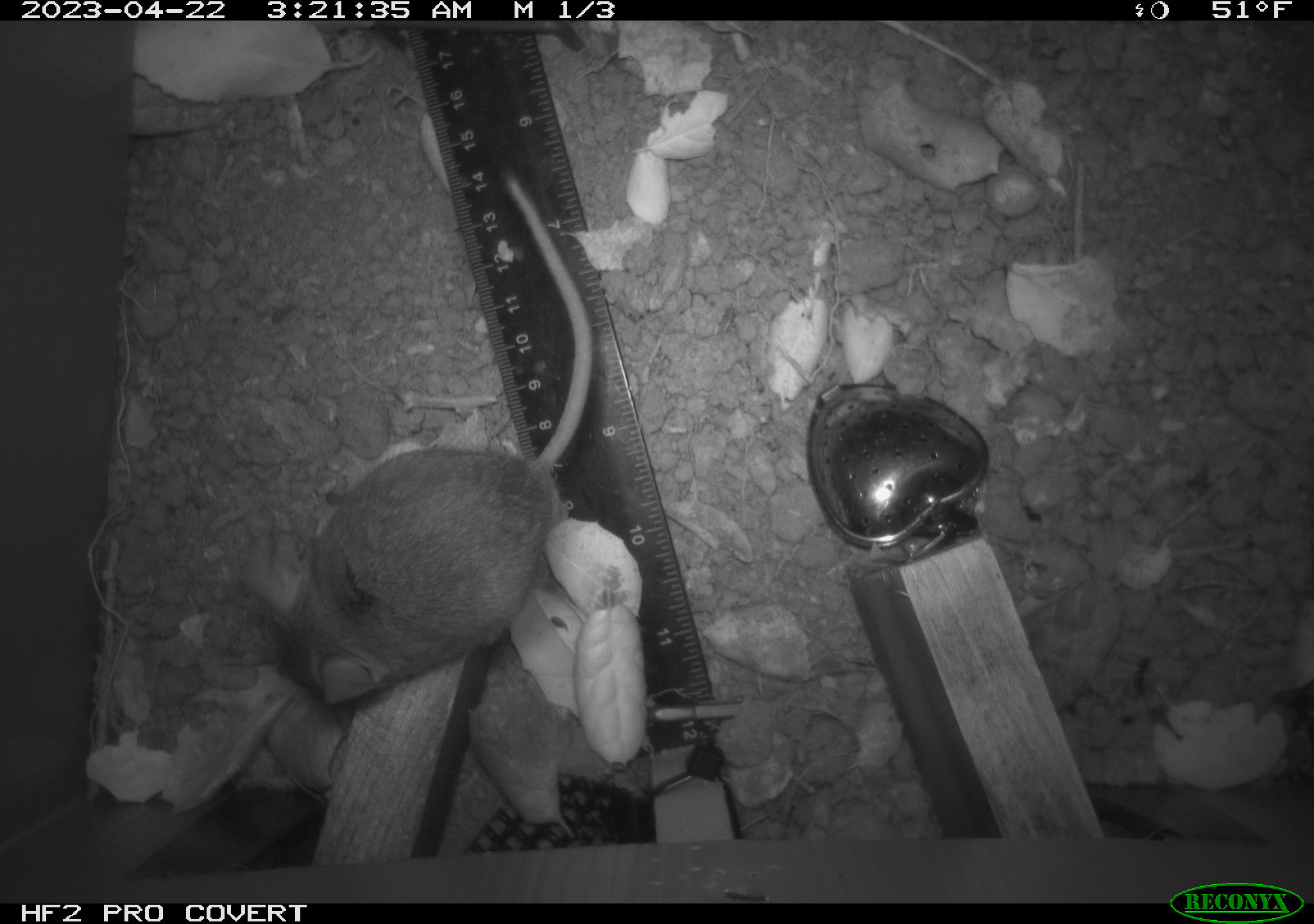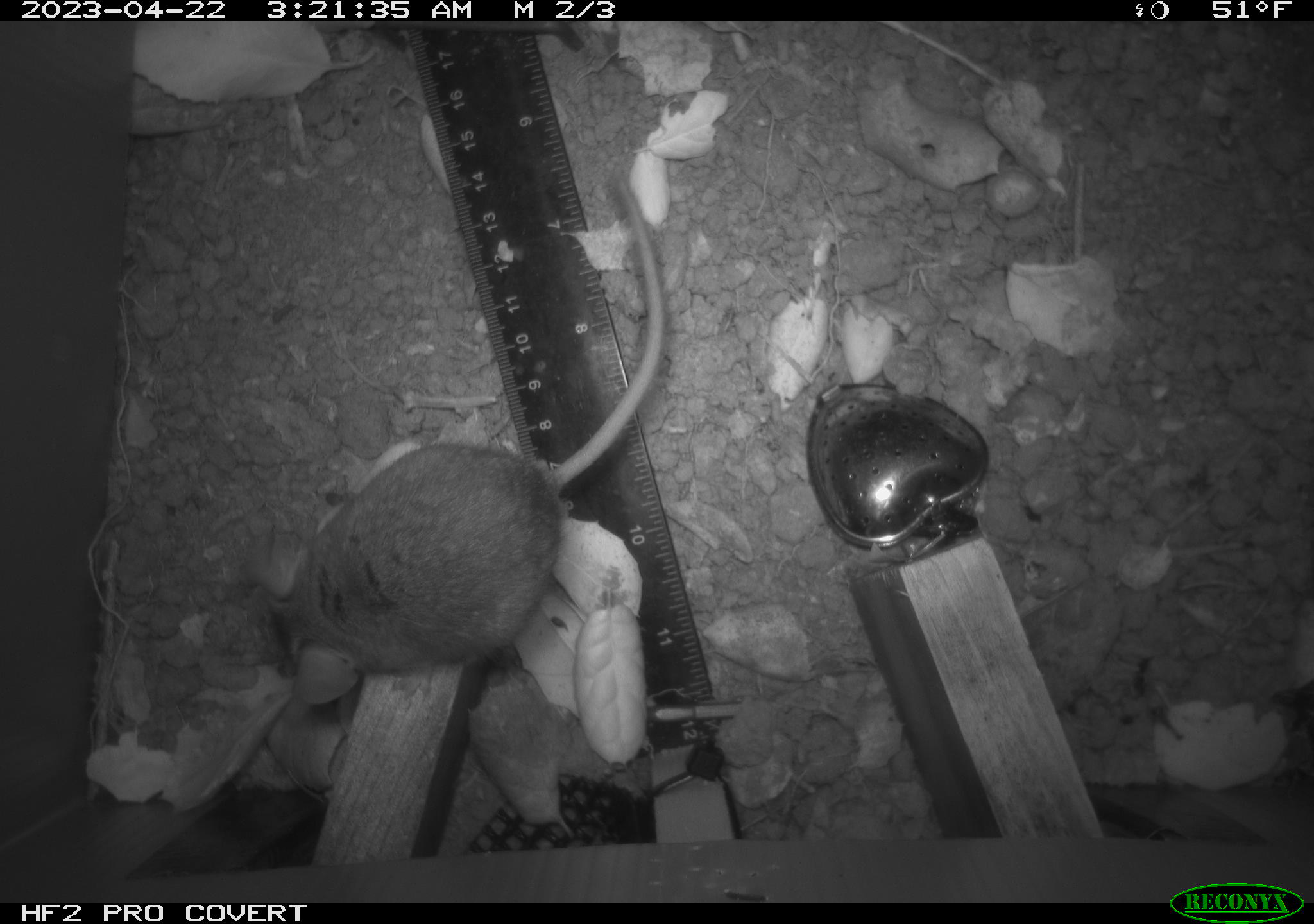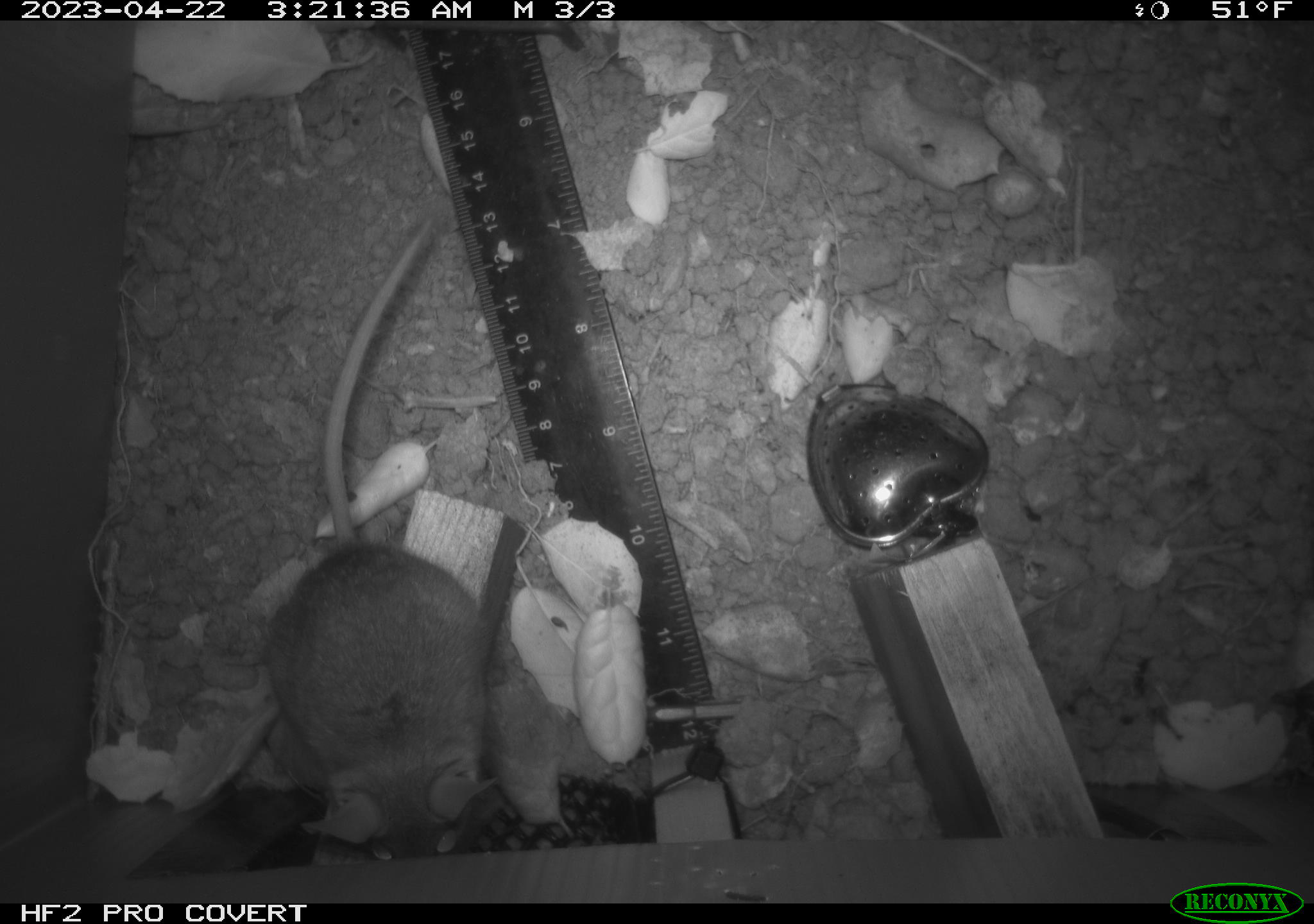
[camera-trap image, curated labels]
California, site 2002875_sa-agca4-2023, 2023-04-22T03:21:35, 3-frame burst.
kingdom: Animalia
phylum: Chordata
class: Mammalia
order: Rodentia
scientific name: Rodentia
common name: mouse species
Mouse species (Rodentia).